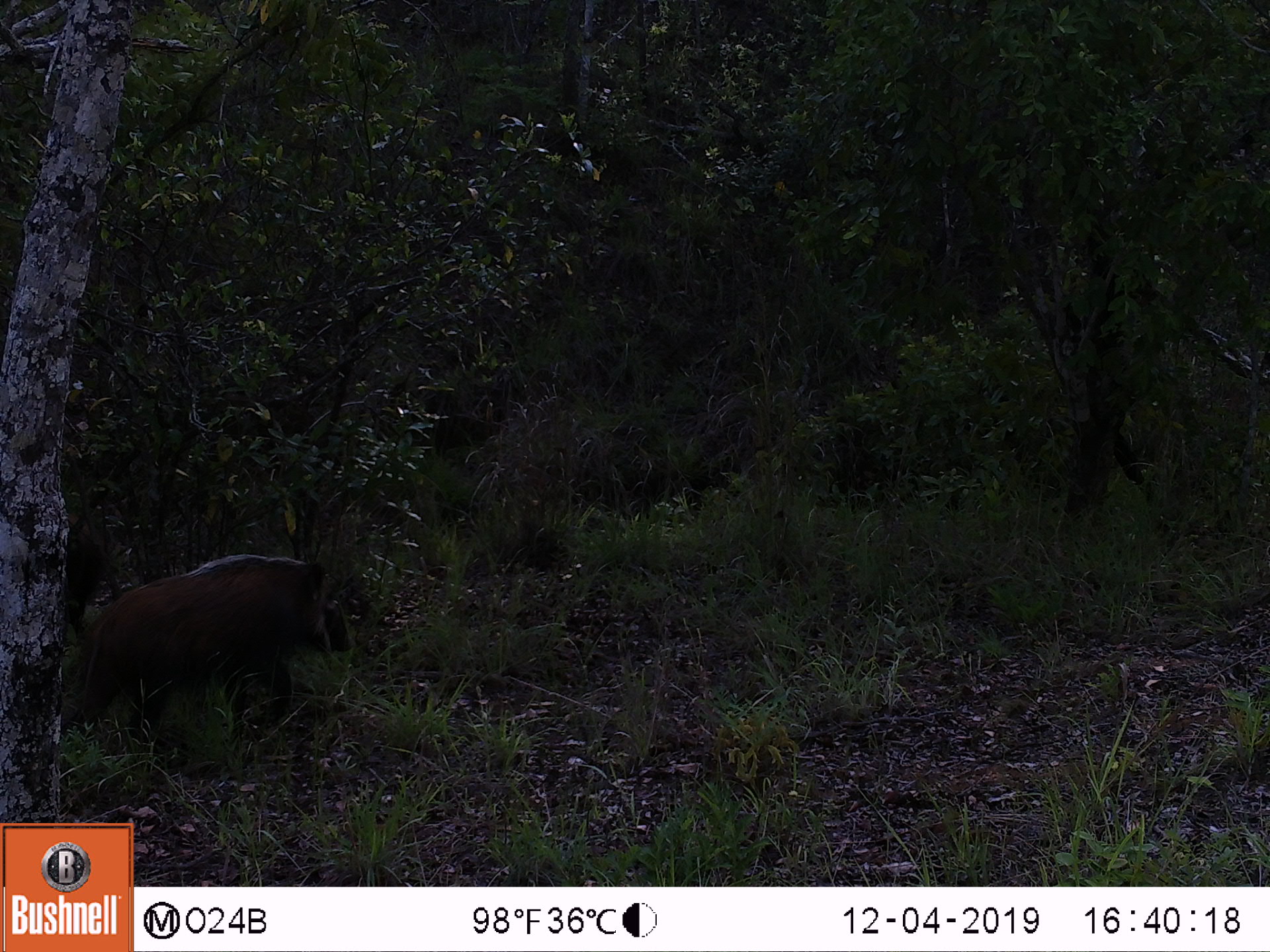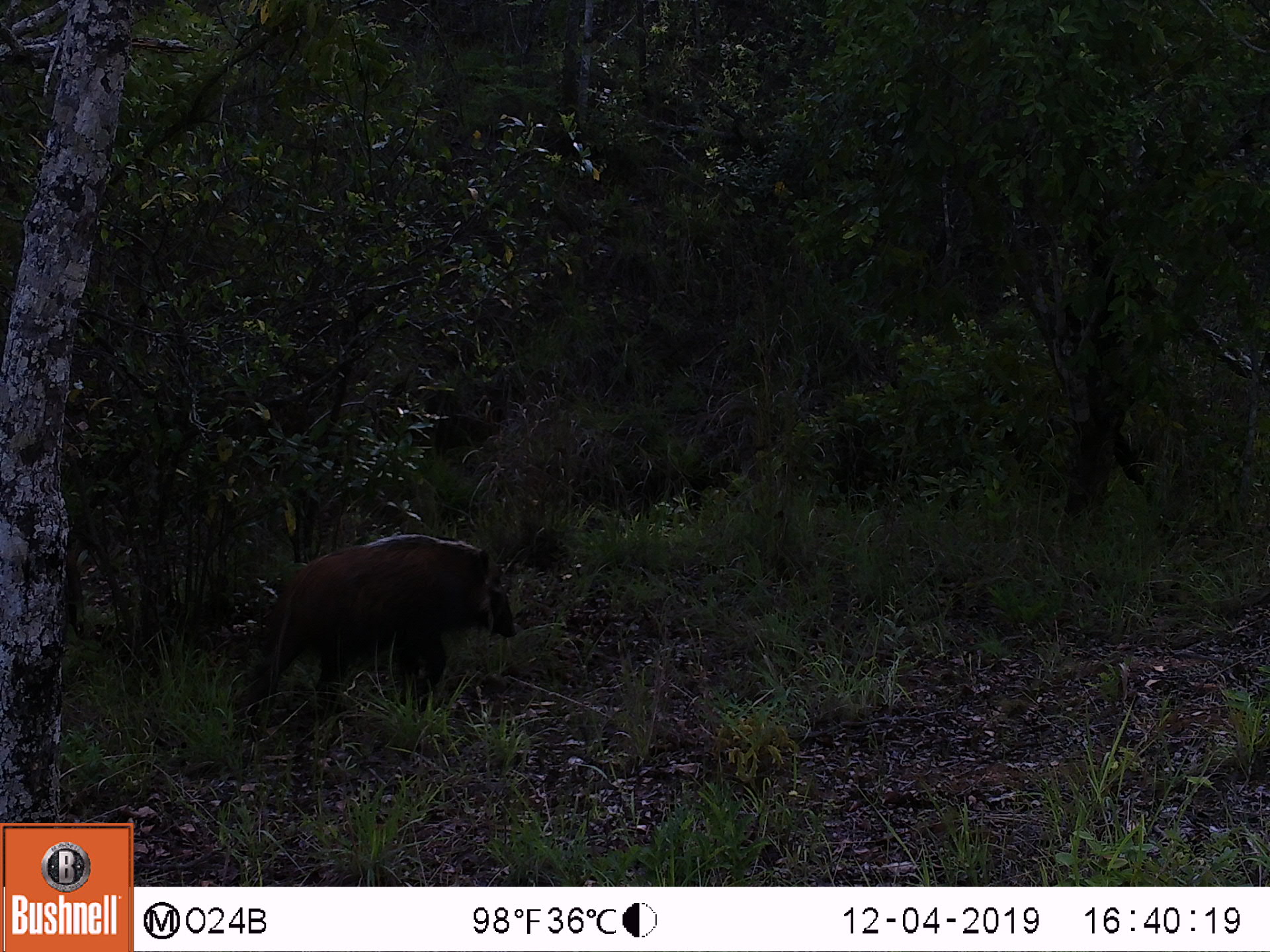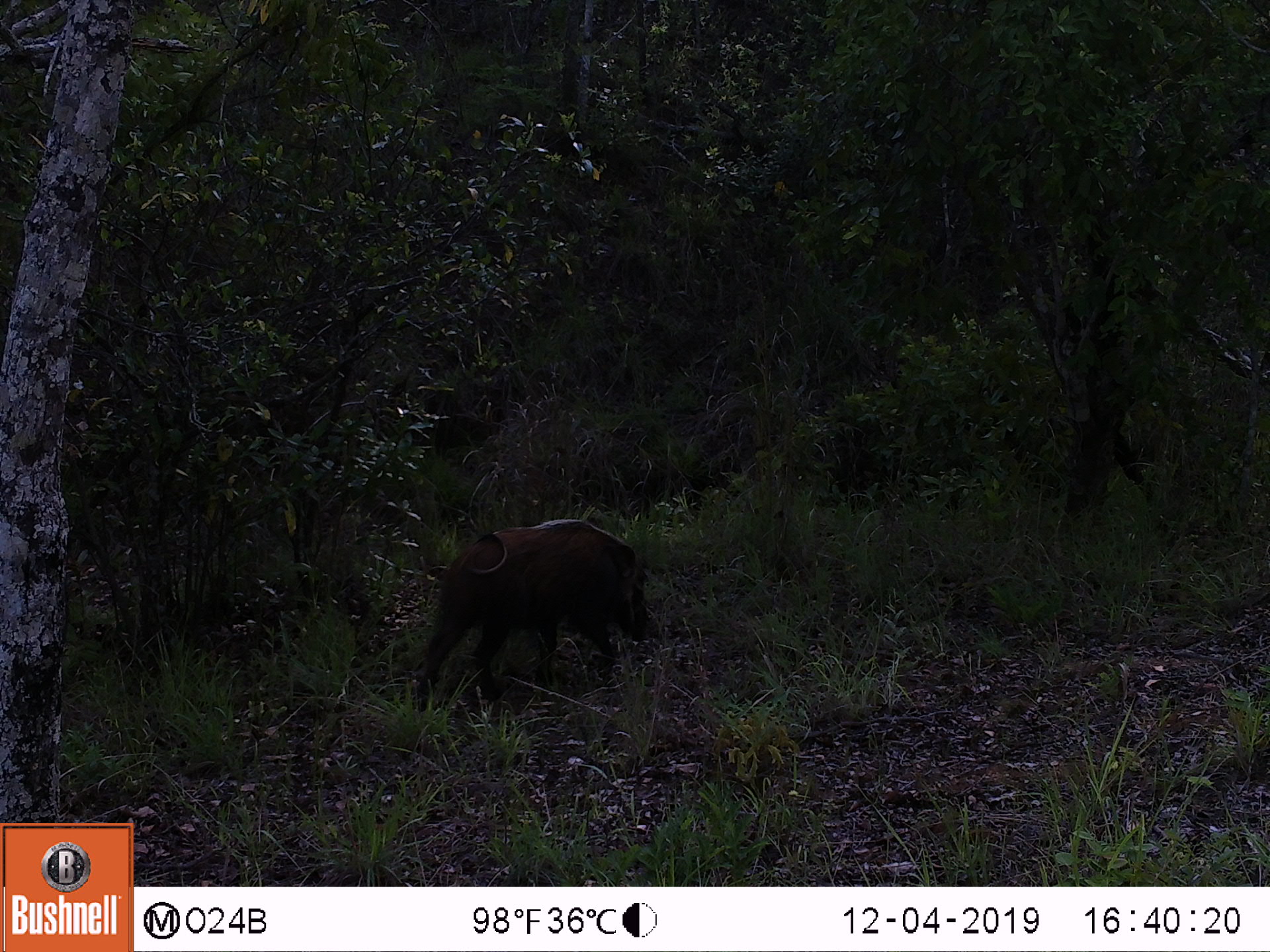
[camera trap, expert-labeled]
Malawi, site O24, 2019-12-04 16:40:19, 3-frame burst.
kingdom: Animalia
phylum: Chordata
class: Mammalia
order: Artiodactyla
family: Suidae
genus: Potamochoerus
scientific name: Potamochoerus larvatus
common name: bushpig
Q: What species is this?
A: Bushpig (Potamochoerus larvatus).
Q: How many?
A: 1.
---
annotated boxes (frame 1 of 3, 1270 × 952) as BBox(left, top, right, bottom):
bushpig: BBox(53, 543, 332, 747)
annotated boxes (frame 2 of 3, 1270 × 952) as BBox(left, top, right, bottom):
bushpig: BBox(253, 521, 499, 714)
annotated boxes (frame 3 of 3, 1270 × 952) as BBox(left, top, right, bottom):
bushpig: BBox(428, 513, 655, 692)